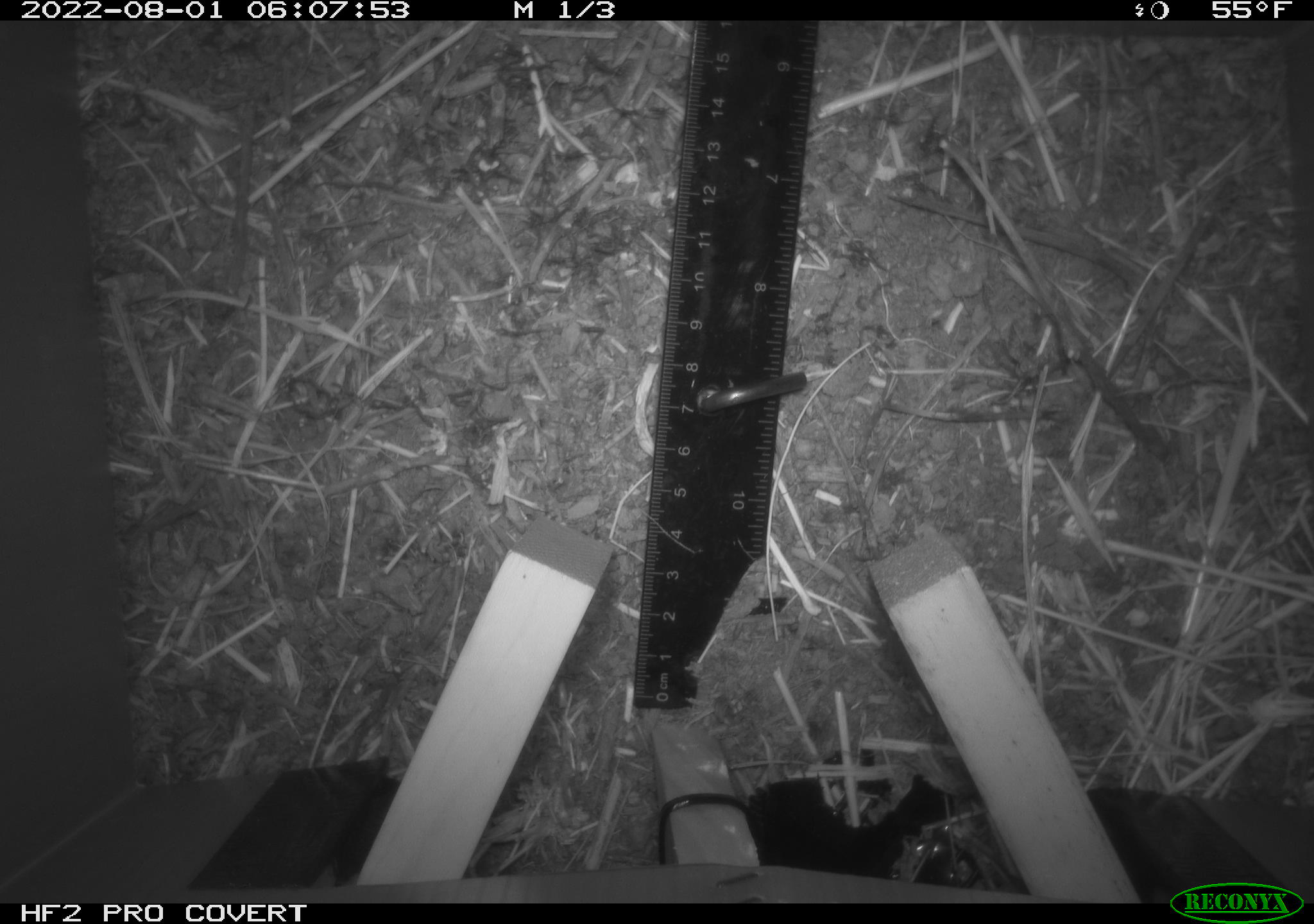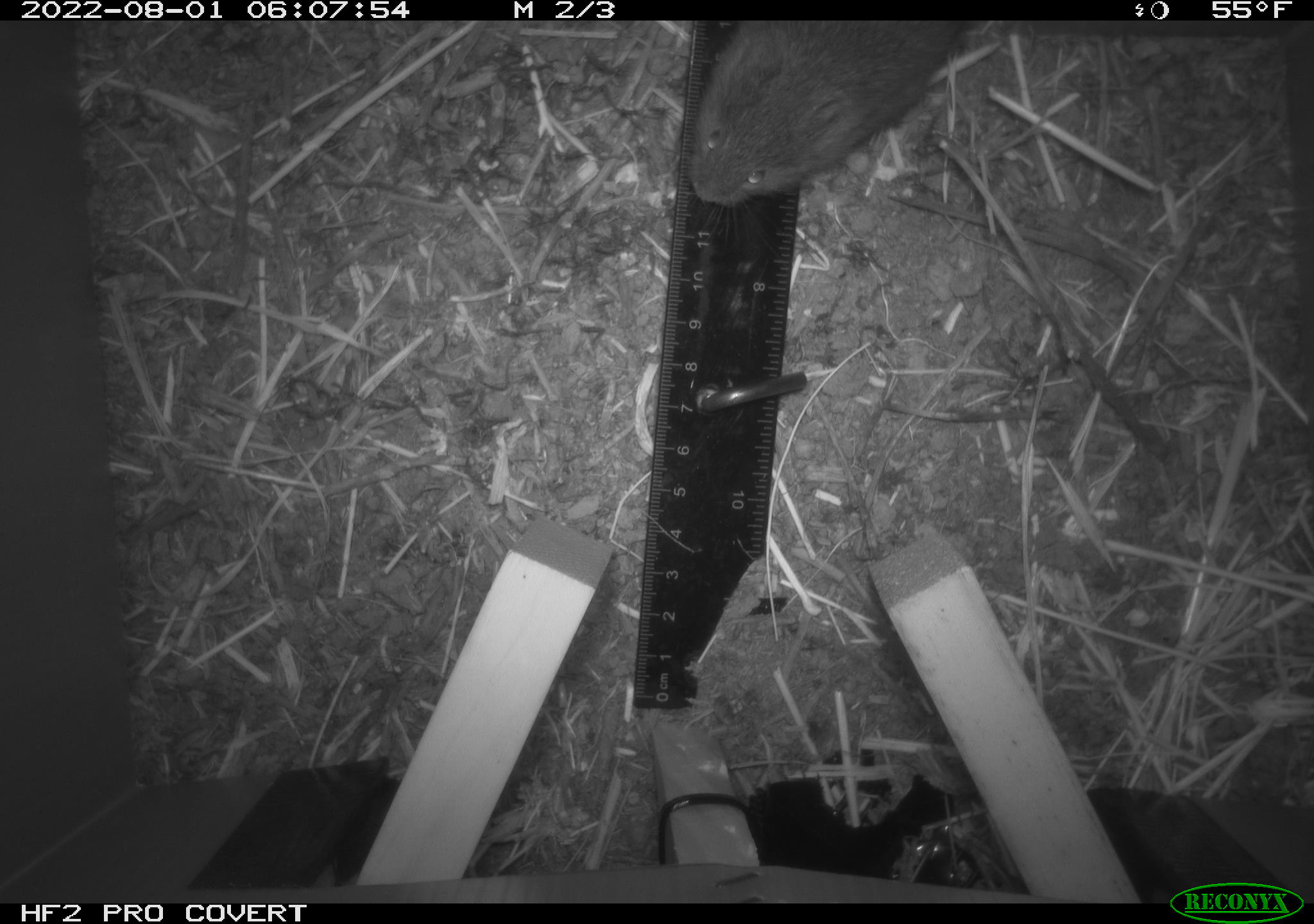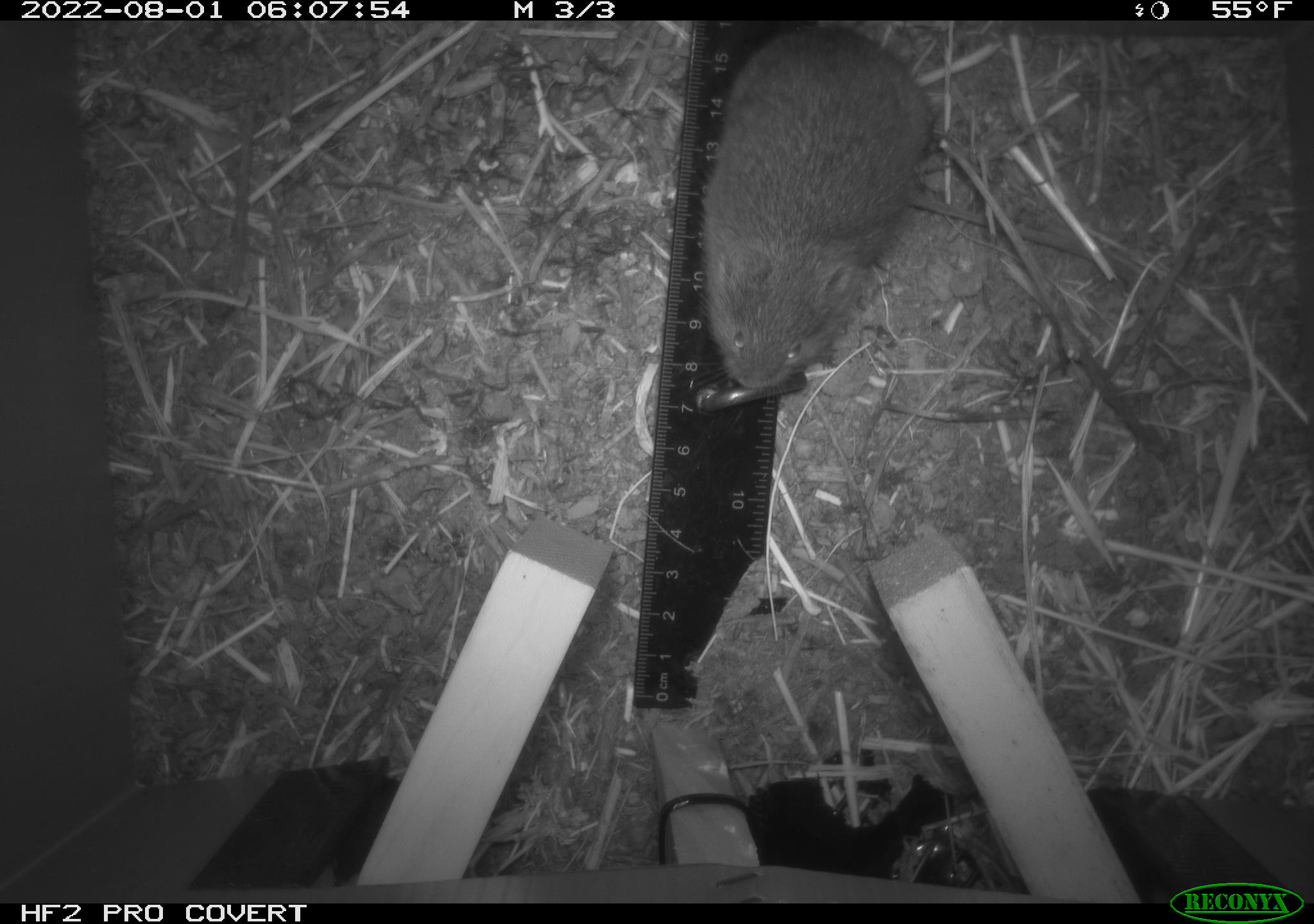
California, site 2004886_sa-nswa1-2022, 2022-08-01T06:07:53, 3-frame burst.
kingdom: Animalia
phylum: Chordata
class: Mammalia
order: Rodentia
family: Cricetidae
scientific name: Cricetidae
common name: hamsters, voles, lemmings, and allies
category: cricetidae family